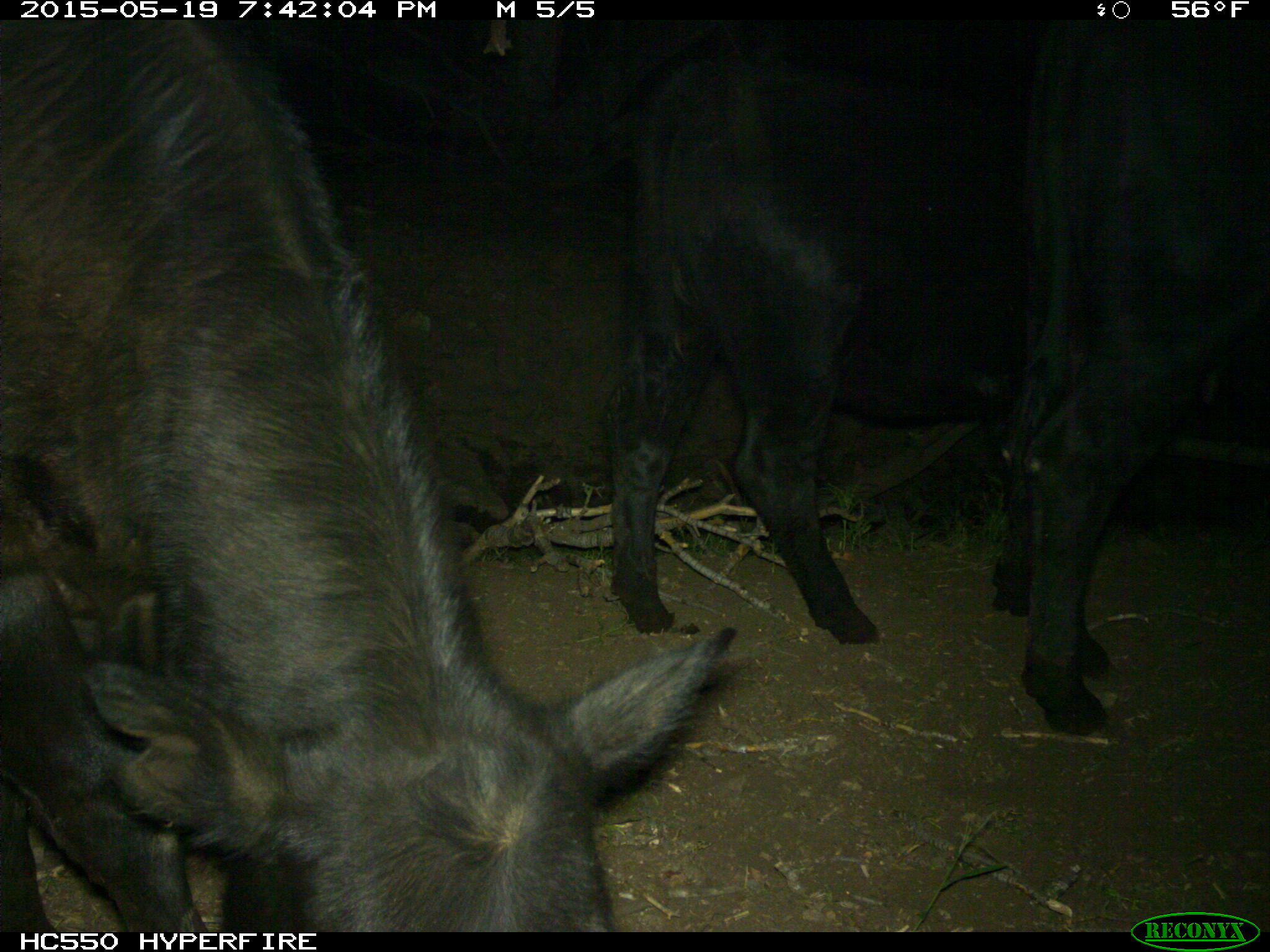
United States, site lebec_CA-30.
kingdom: Animalia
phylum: Chordata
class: Mammalia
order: Artiodactyla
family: Bovidae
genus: Bos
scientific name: Bos taurus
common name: domestic cow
Bos taurus (domestic cow).